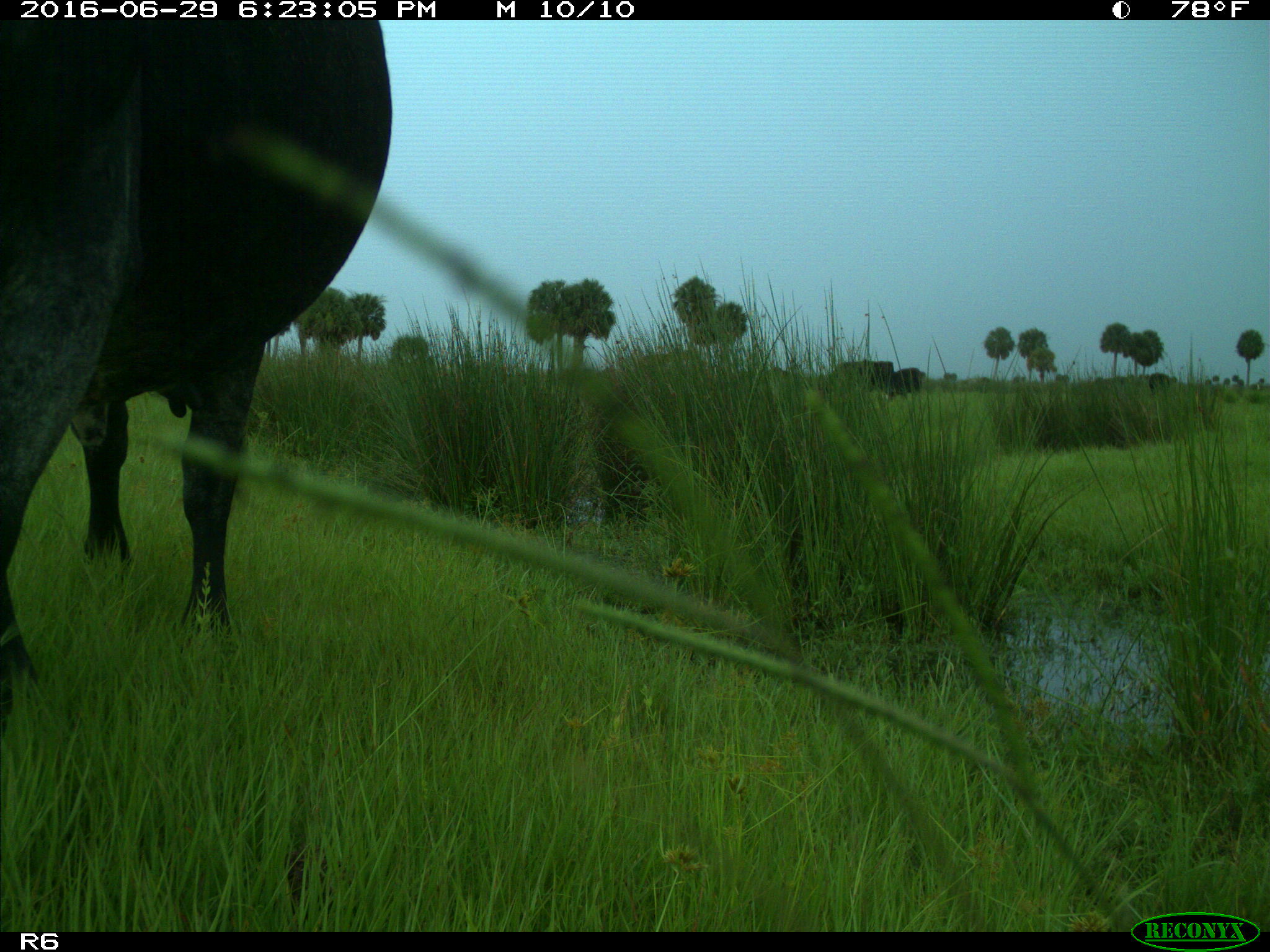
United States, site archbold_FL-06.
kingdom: Animalia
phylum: Chordata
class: Mammalia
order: Artiodactyla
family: Bovidae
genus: Bos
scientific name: Bos taurus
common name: domestic cow